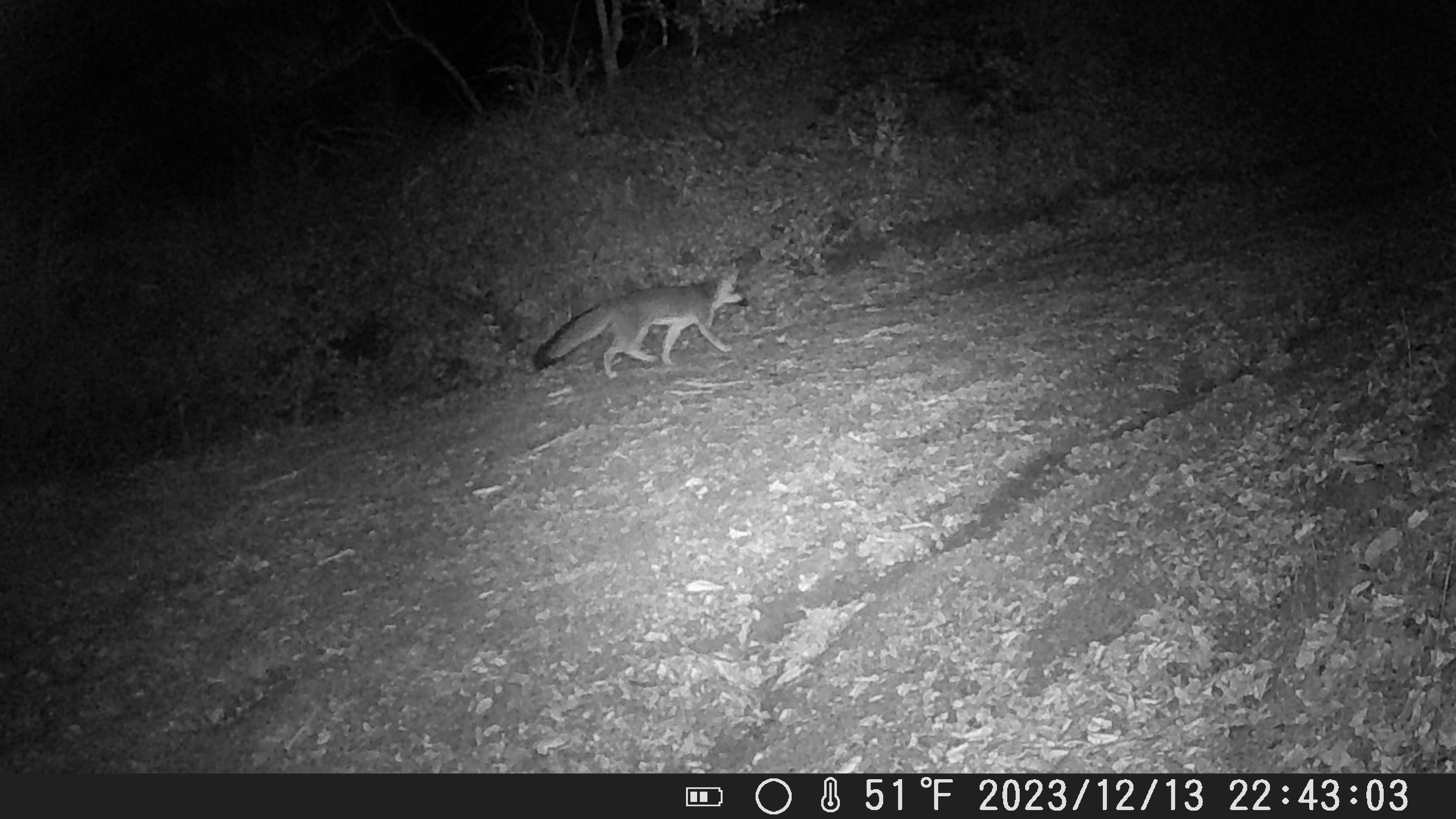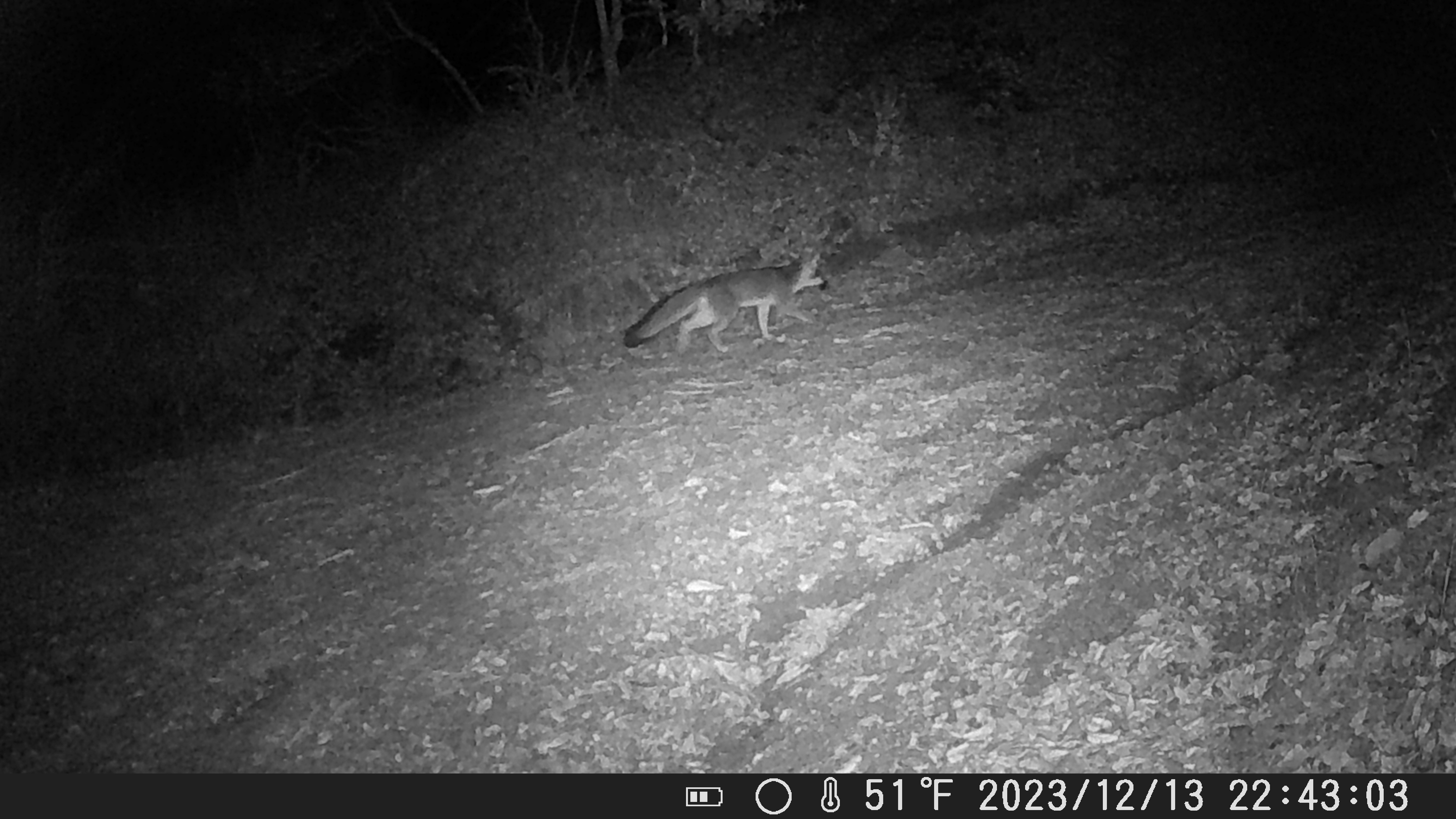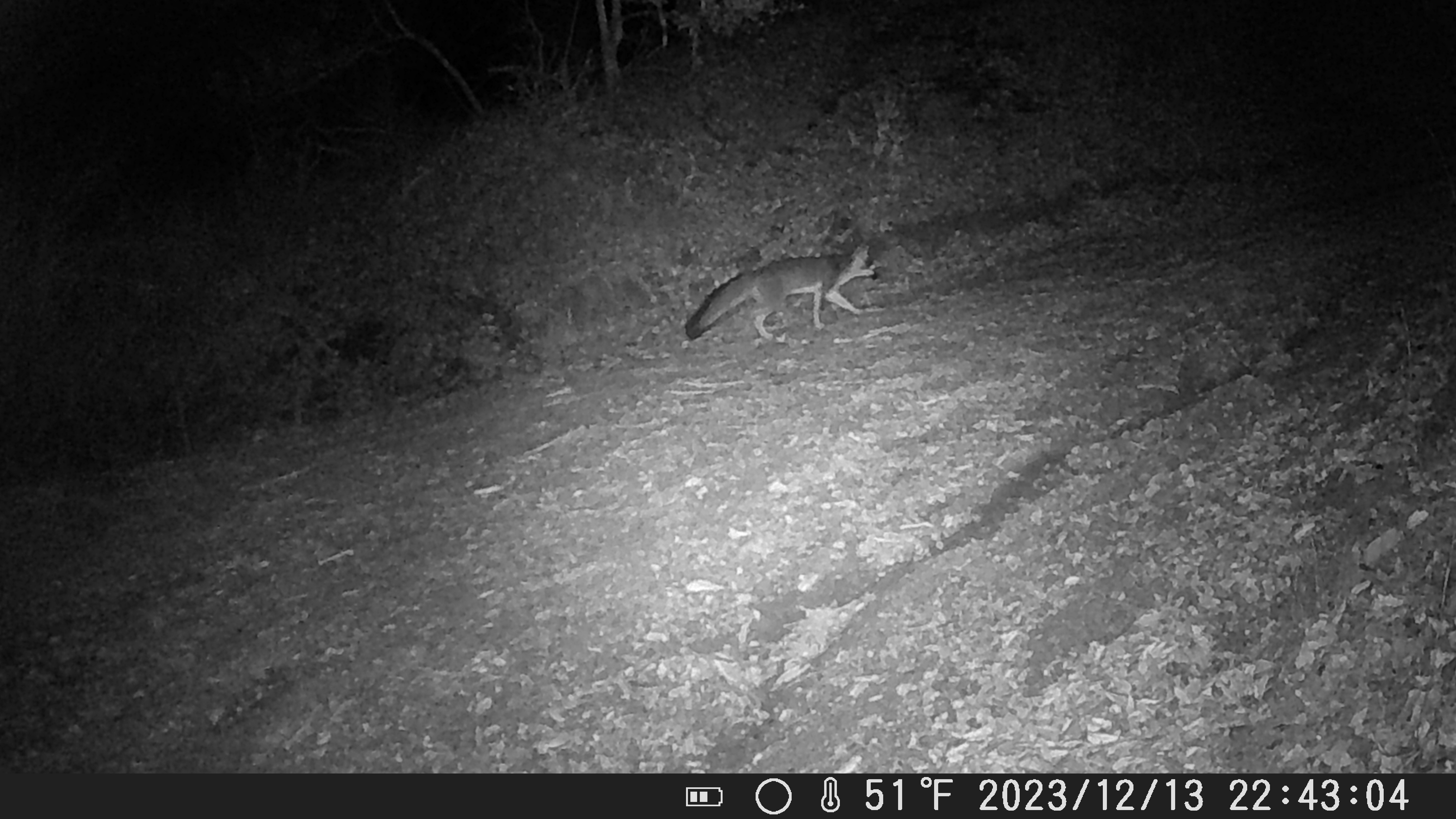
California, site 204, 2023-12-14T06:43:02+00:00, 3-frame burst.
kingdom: Animalia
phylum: Chordata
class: Mammalia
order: Carnivora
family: Canidae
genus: Urocyon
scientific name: Urocyon cinereoargenteus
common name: gray fox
Gray fox (Urocyon cinereoargenteus).